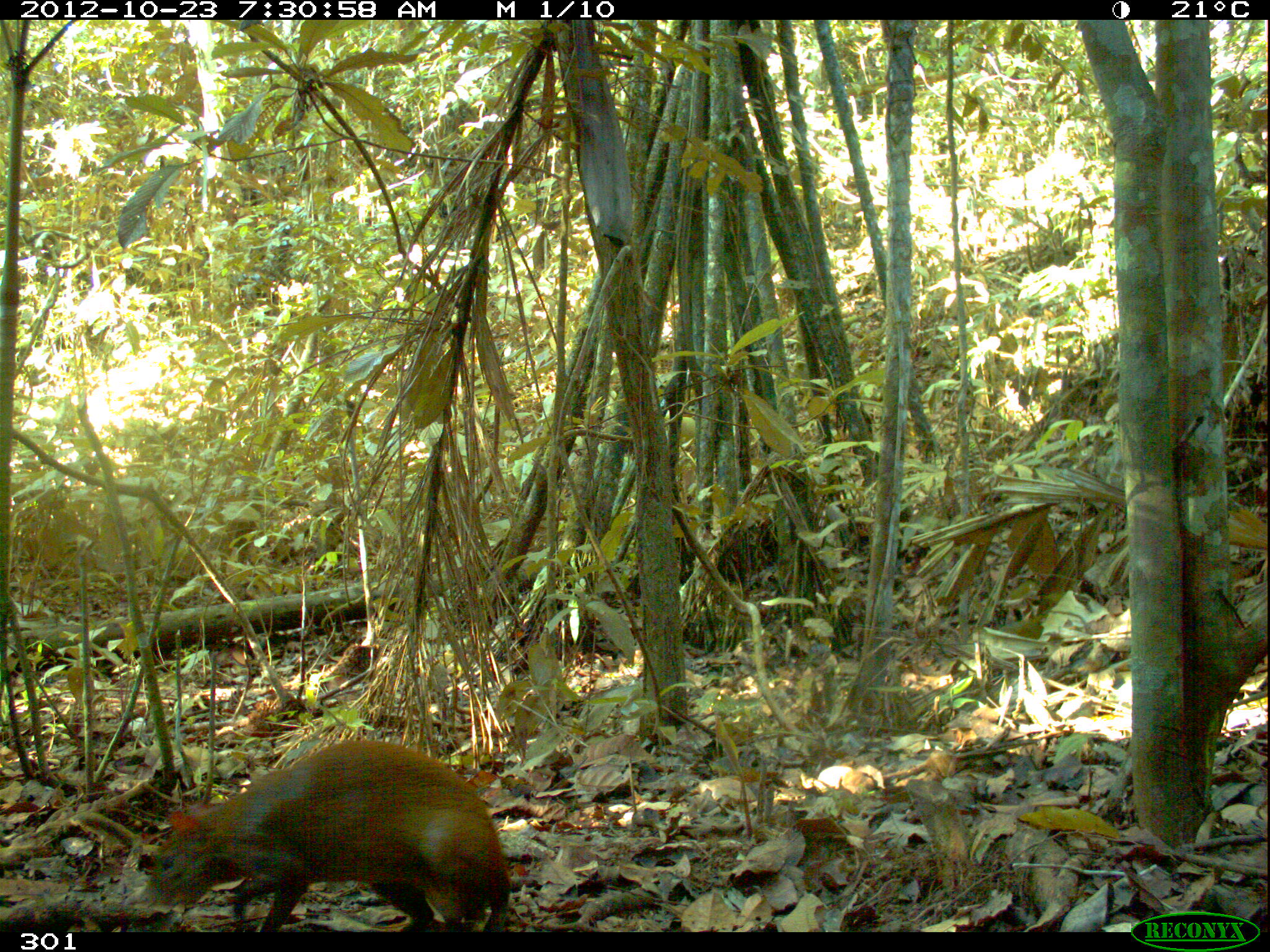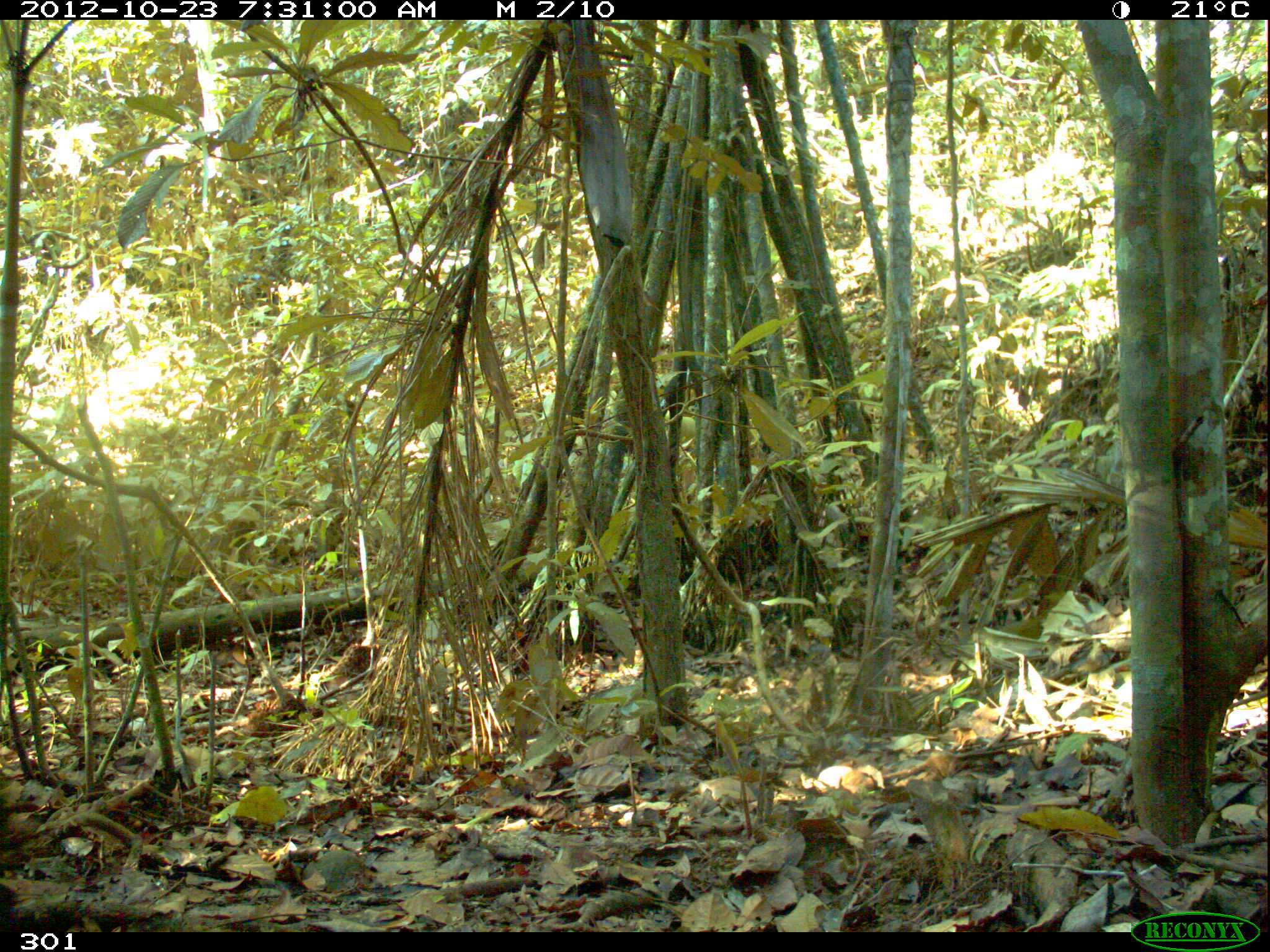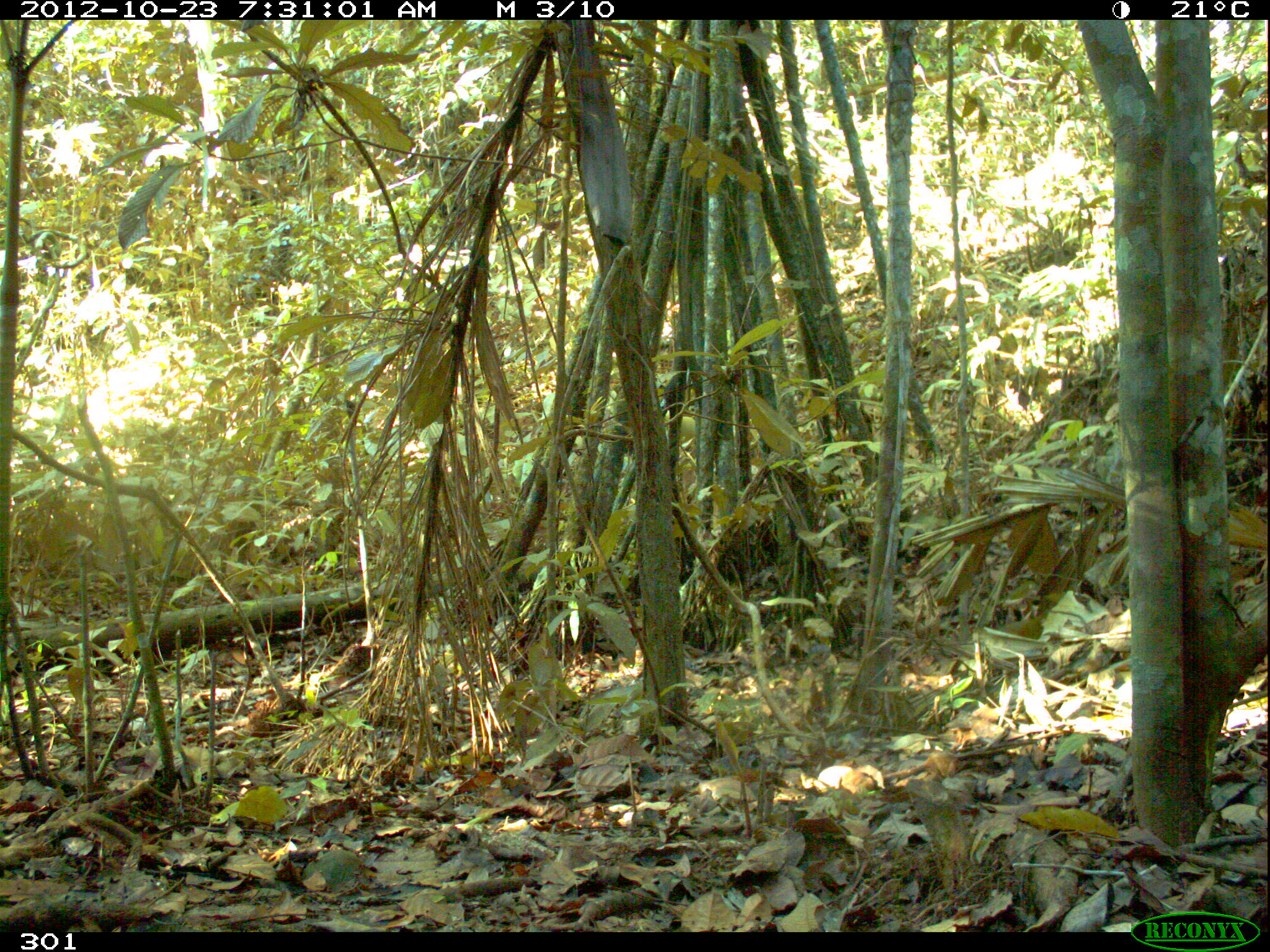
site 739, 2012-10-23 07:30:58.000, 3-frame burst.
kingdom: Animalia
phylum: Chordata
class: Mammalia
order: Rodentia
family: Dasyproctidae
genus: Dasyprocta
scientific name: Dasyprocta punctata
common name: central american agouti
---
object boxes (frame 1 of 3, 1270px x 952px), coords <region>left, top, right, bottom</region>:
dasyprocta punctata: <region>138, 734, 508, 931</region>